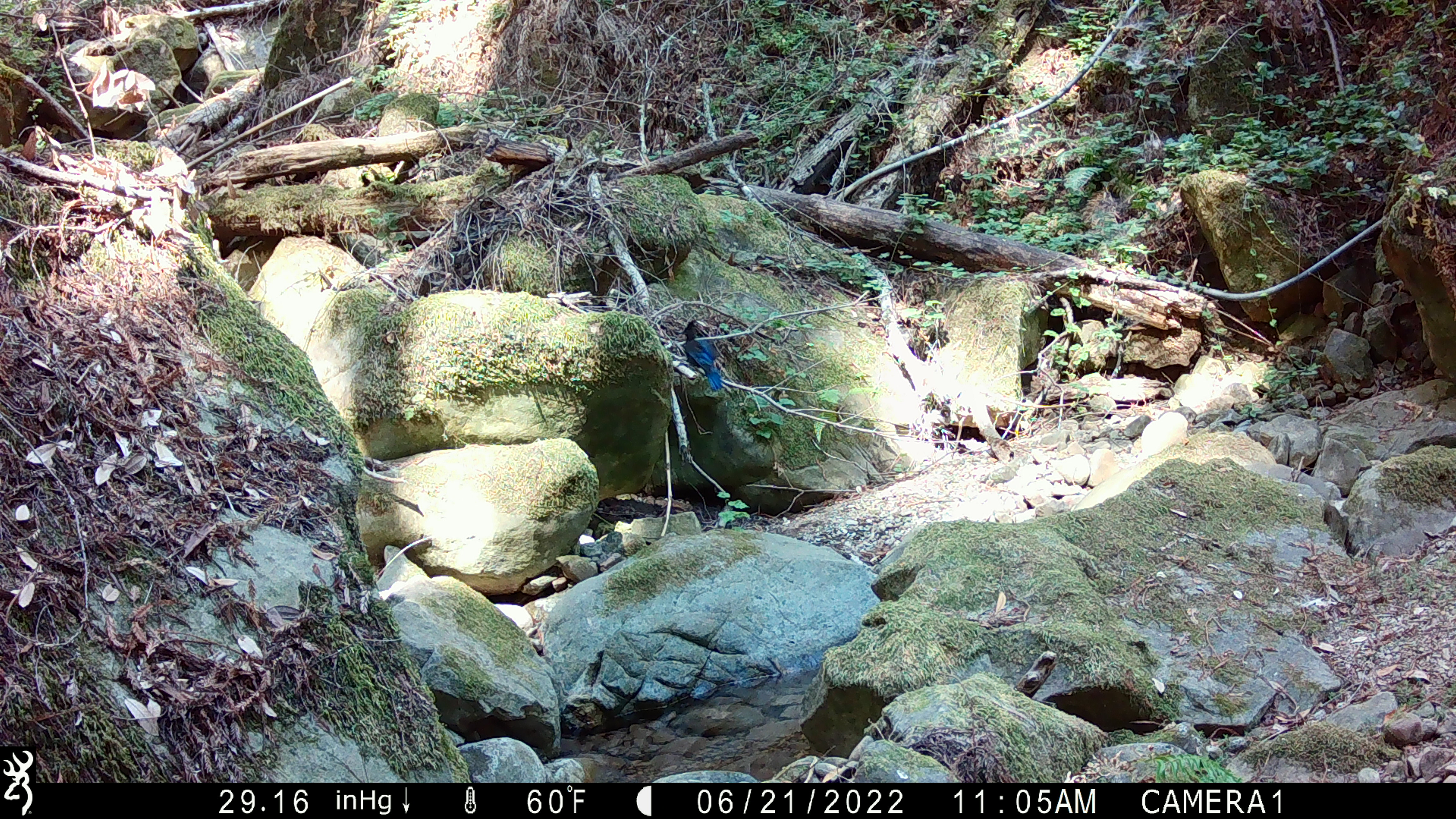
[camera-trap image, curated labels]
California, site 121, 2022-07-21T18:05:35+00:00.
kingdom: Animalia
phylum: Chordata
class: Aves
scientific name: Aves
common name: bird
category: unknown bird